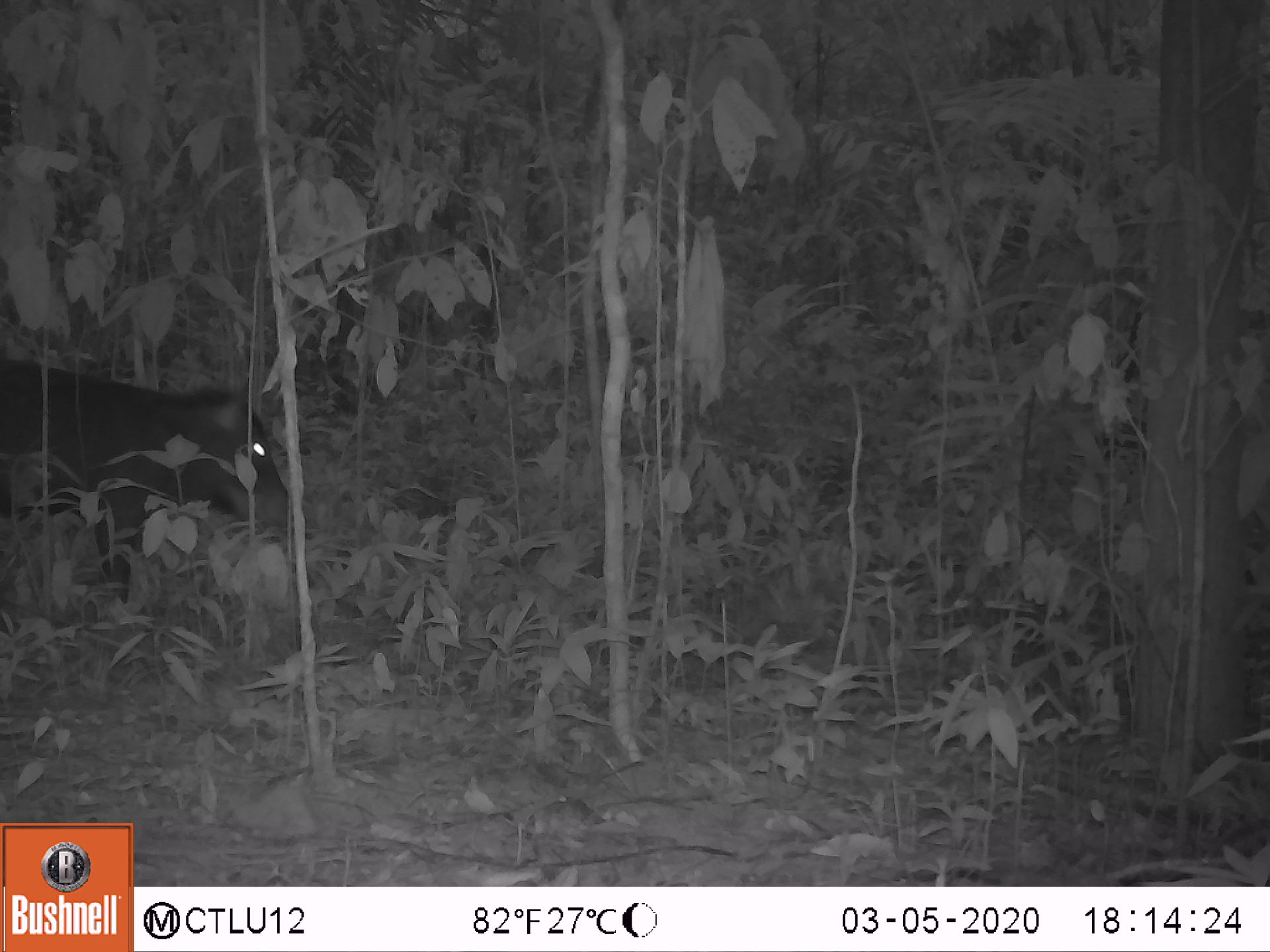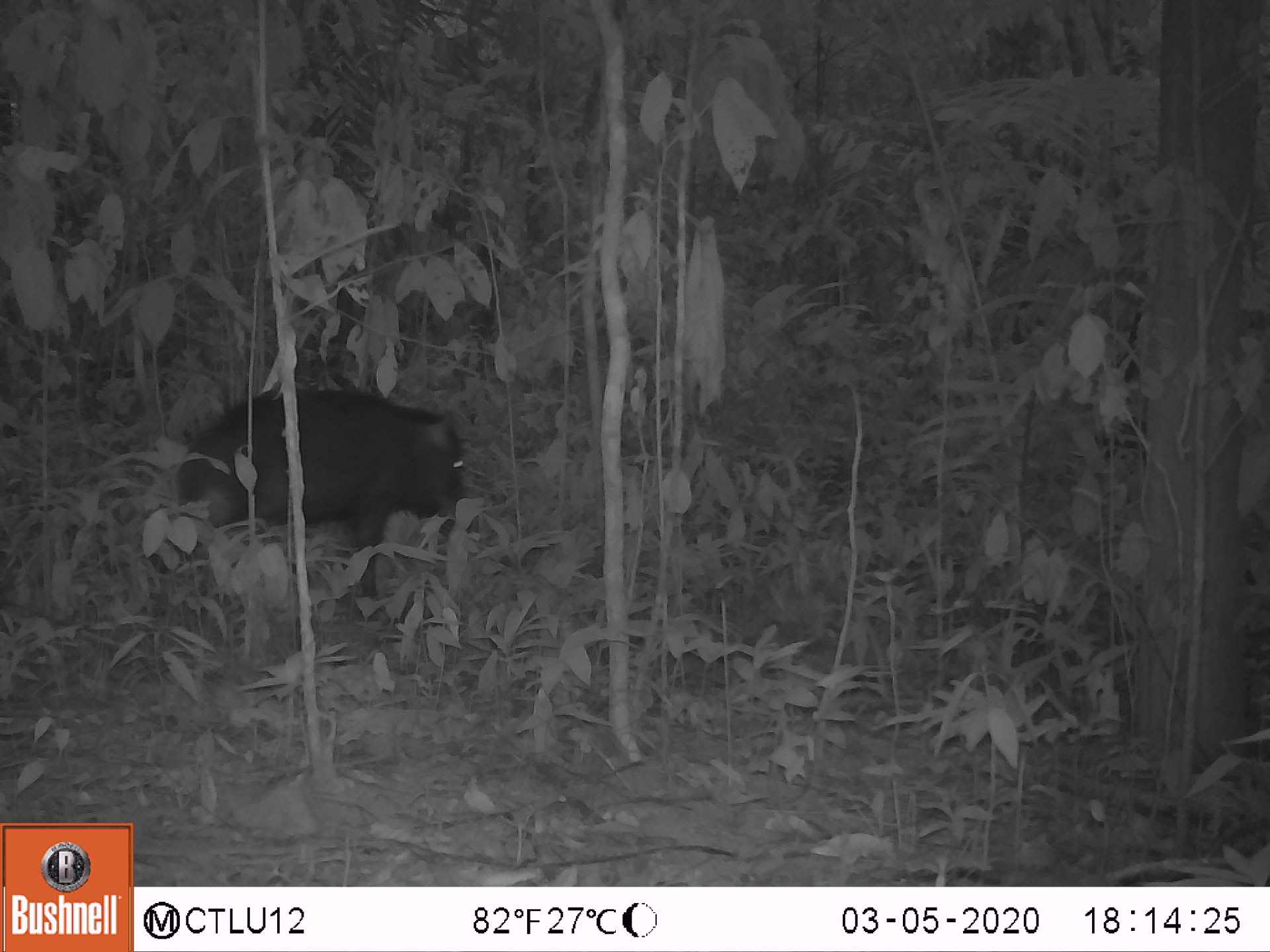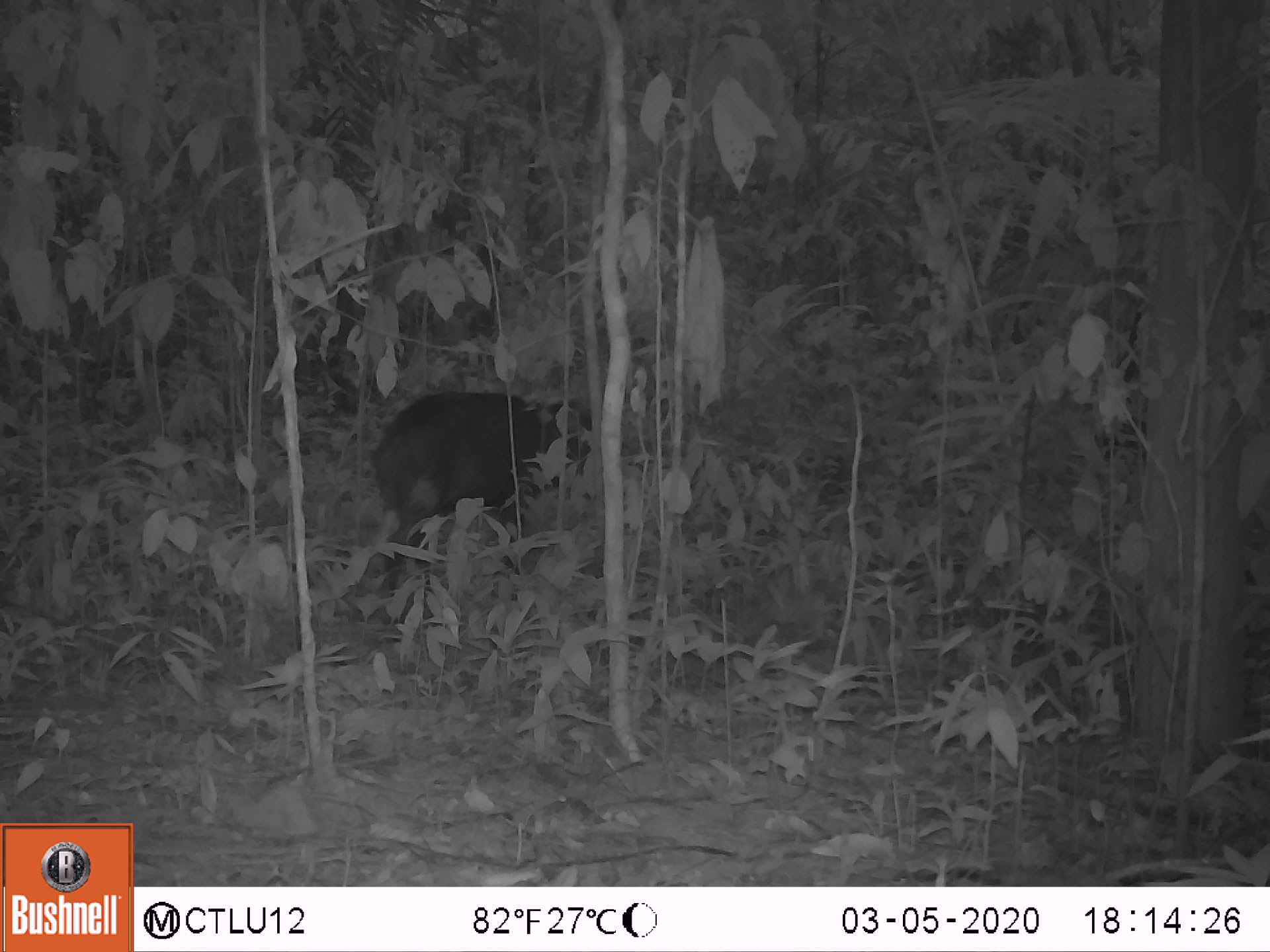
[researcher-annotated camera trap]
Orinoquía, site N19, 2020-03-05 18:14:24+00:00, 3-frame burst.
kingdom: Animalia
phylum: Chordata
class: Mammalia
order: Artiodactyla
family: Tayassuidae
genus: Pecari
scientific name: Pecari tajacu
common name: collared peccary